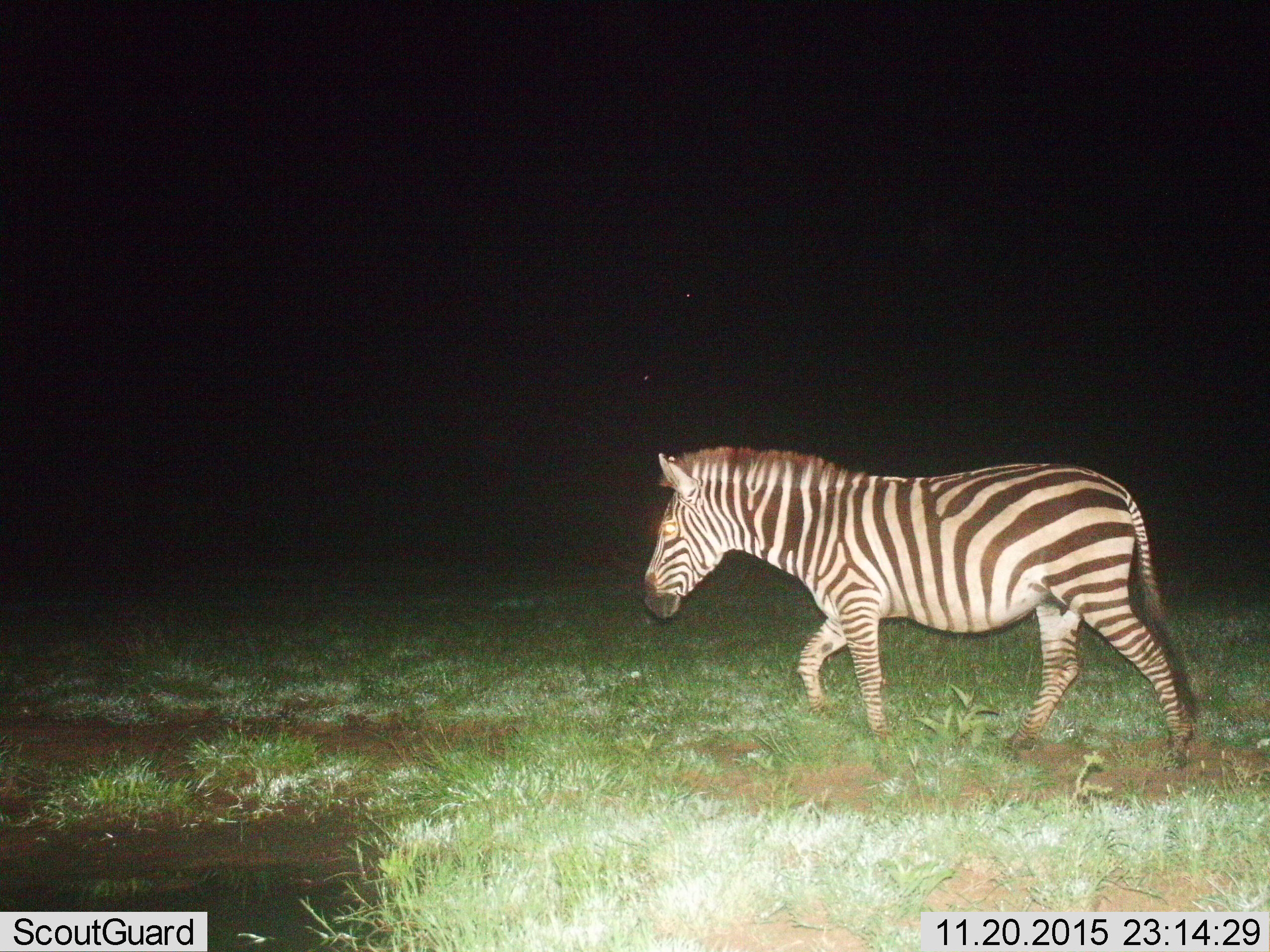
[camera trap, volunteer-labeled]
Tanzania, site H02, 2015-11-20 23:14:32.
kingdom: Animalia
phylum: Chordata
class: Mammalia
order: Perissodactyla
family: Equidae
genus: Equus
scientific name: Equus quagga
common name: plains zebra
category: zebra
Zebra (plains zebra) (Equus quagga), count 1. Behavior (volunteer vote fractions): standing 40%, resting 0%, moving 60%, interacting 0%. Young present (vote fraction): 0%. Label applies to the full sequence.